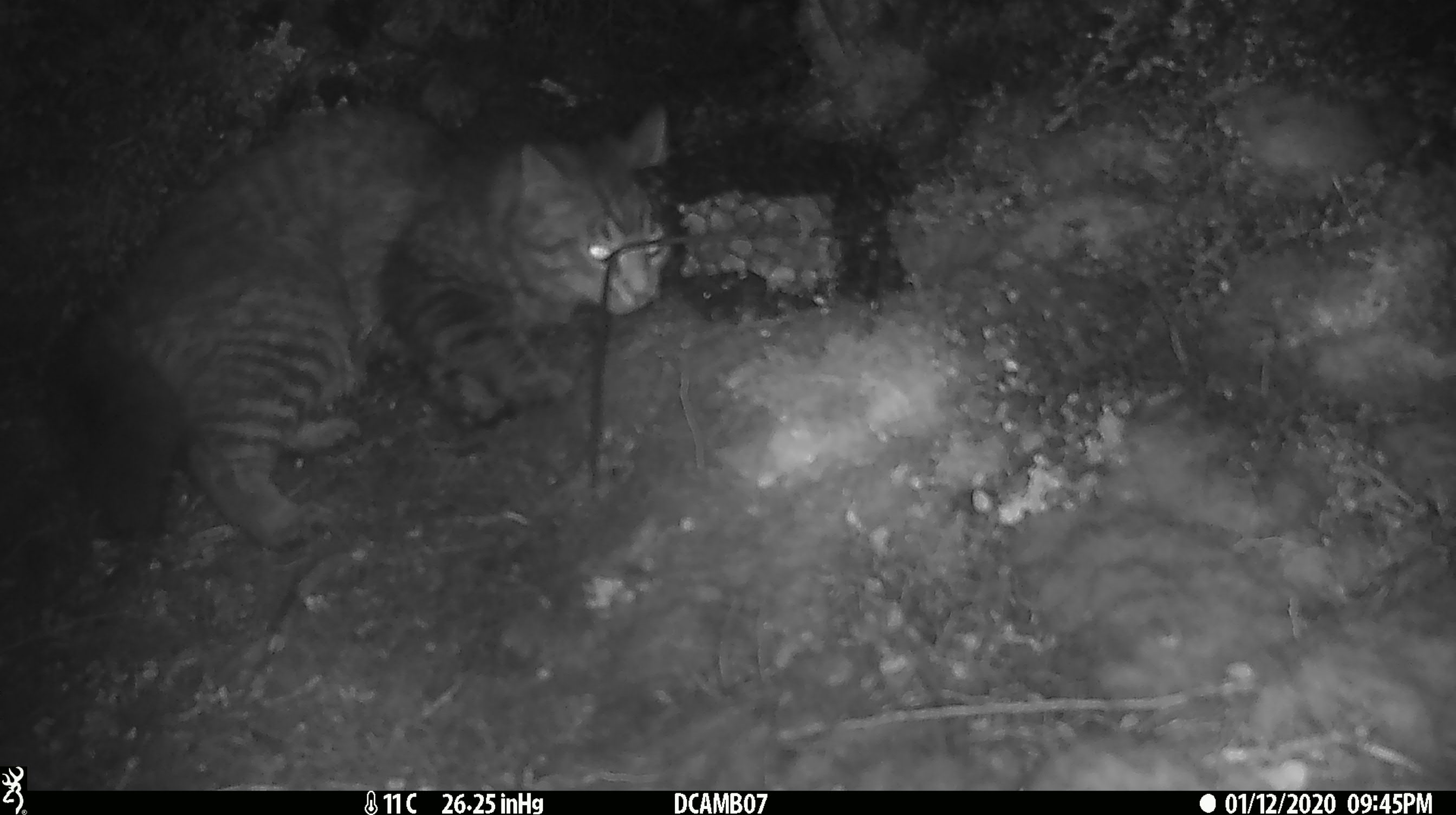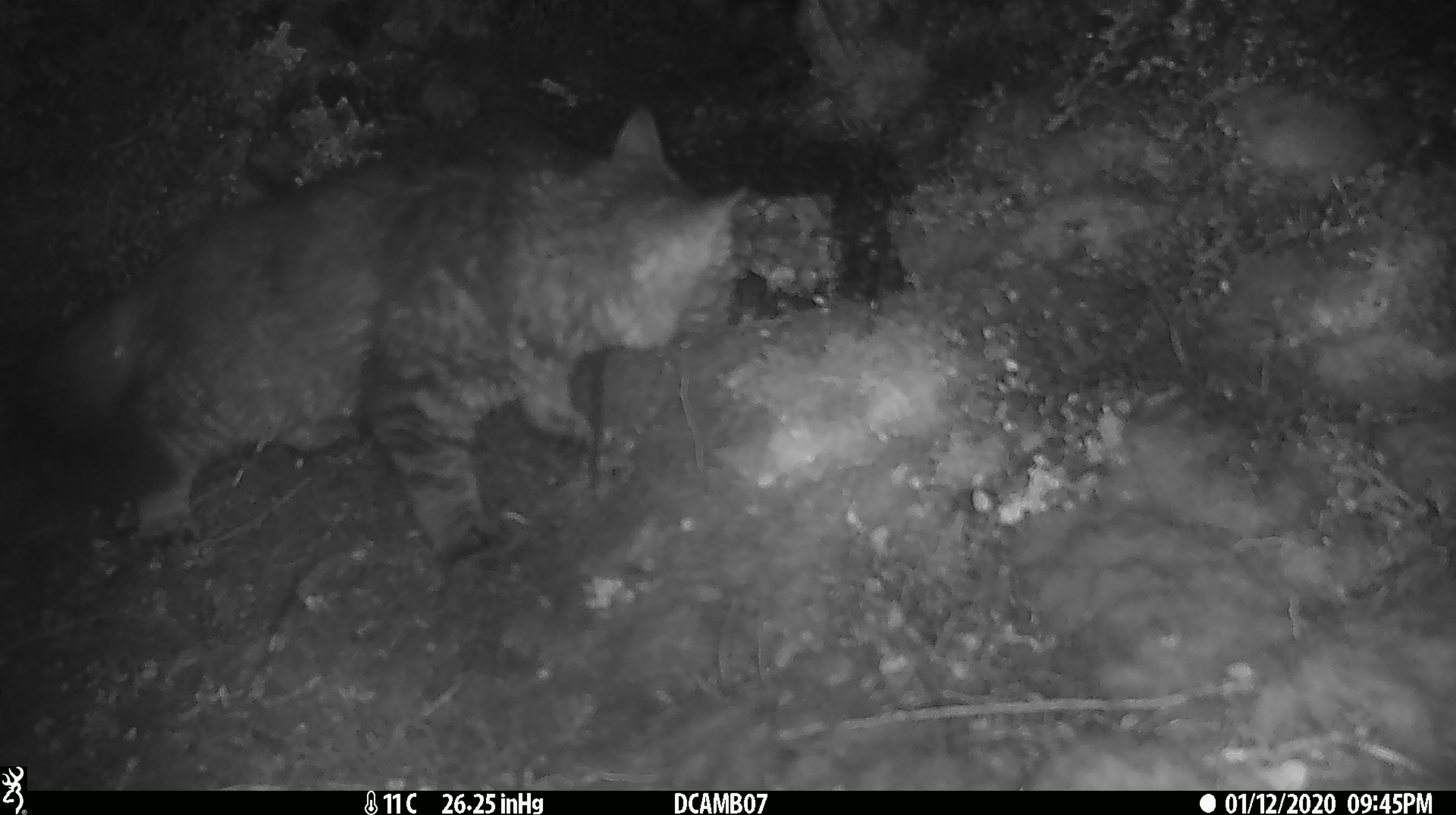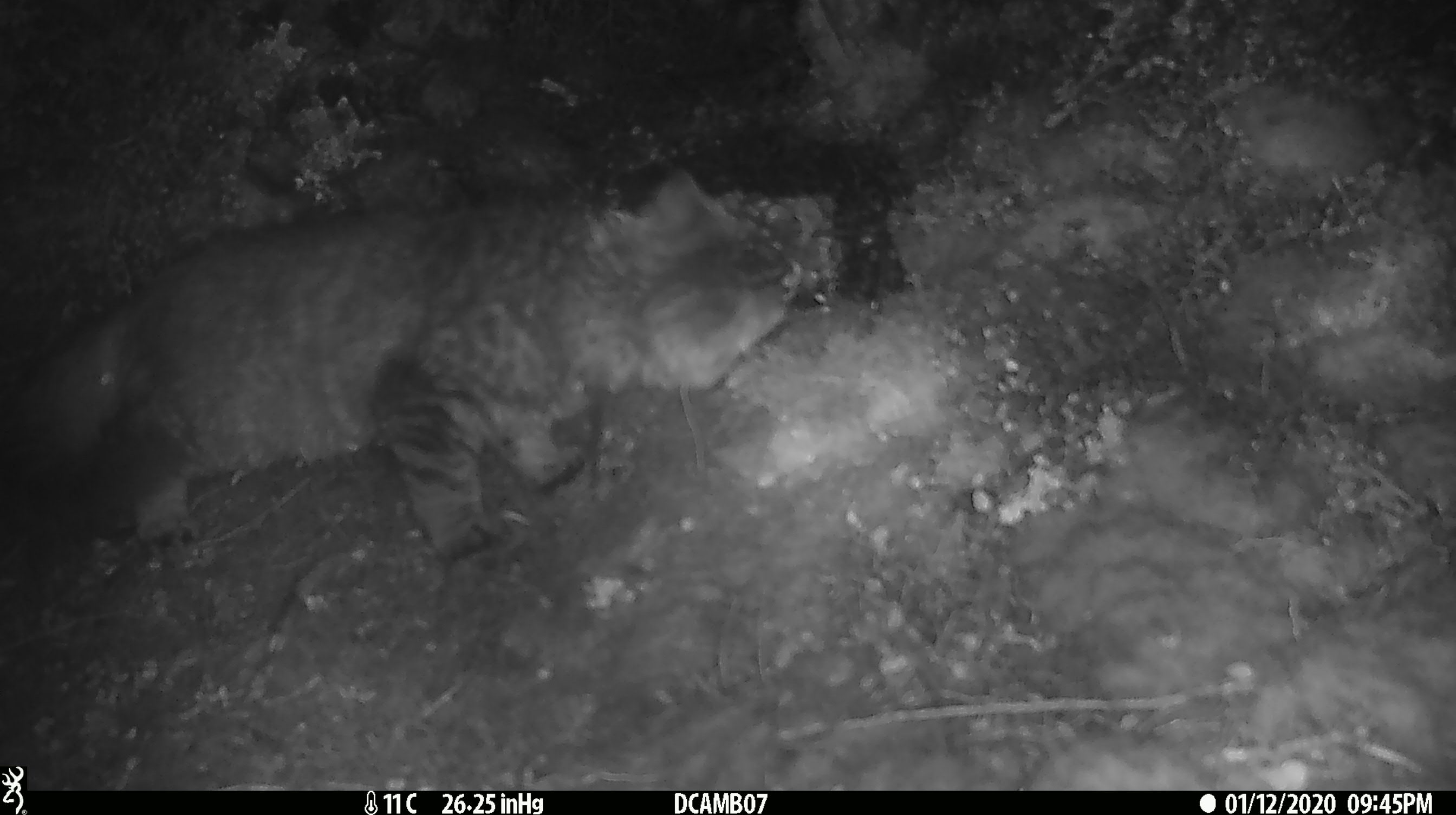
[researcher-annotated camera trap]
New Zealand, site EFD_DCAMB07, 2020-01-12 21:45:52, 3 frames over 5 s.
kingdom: Animalia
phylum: Chordata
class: Mammalia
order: Carnivora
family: Felidae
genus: Felis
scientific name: Felis catus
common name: domestic cat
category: cat